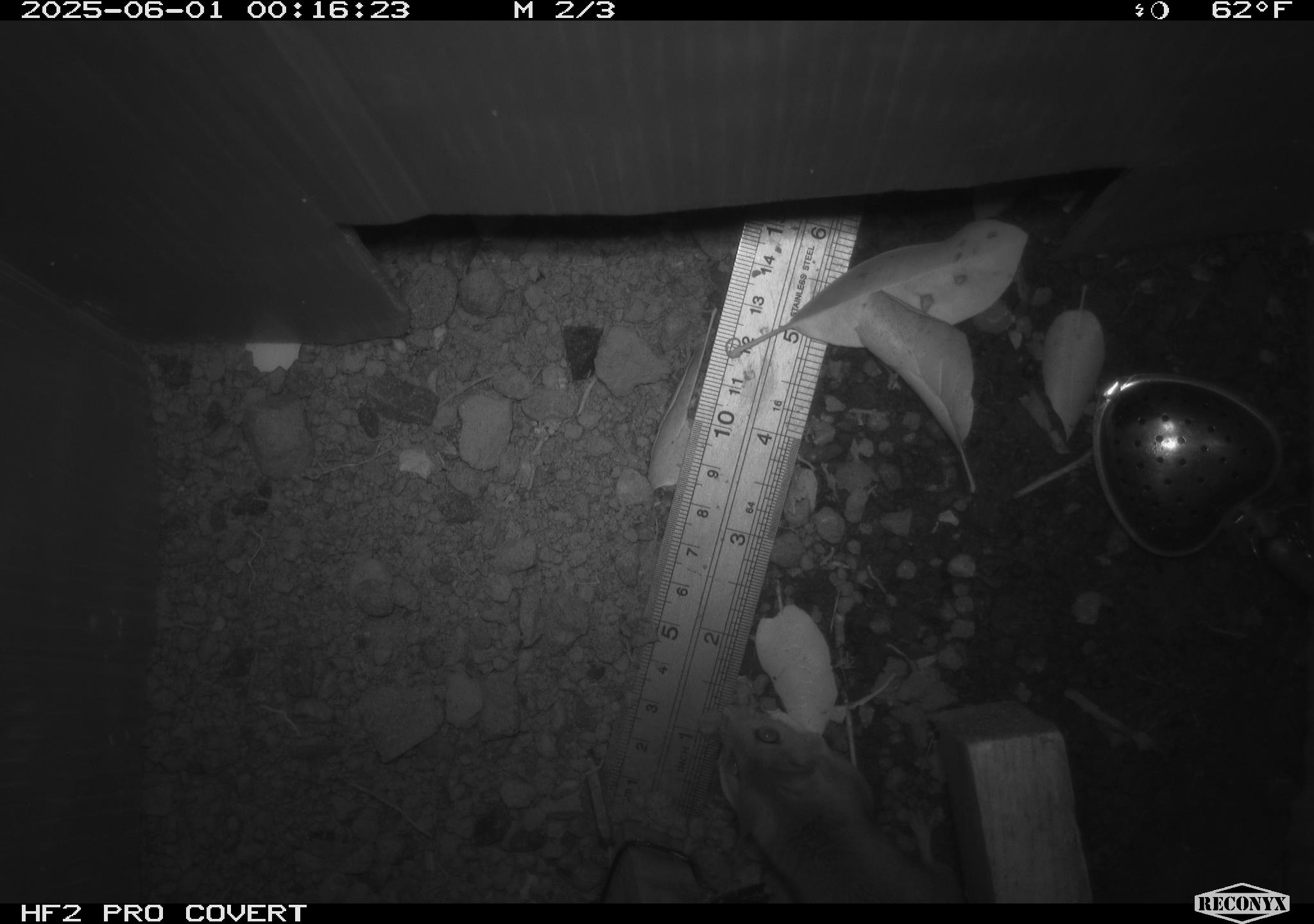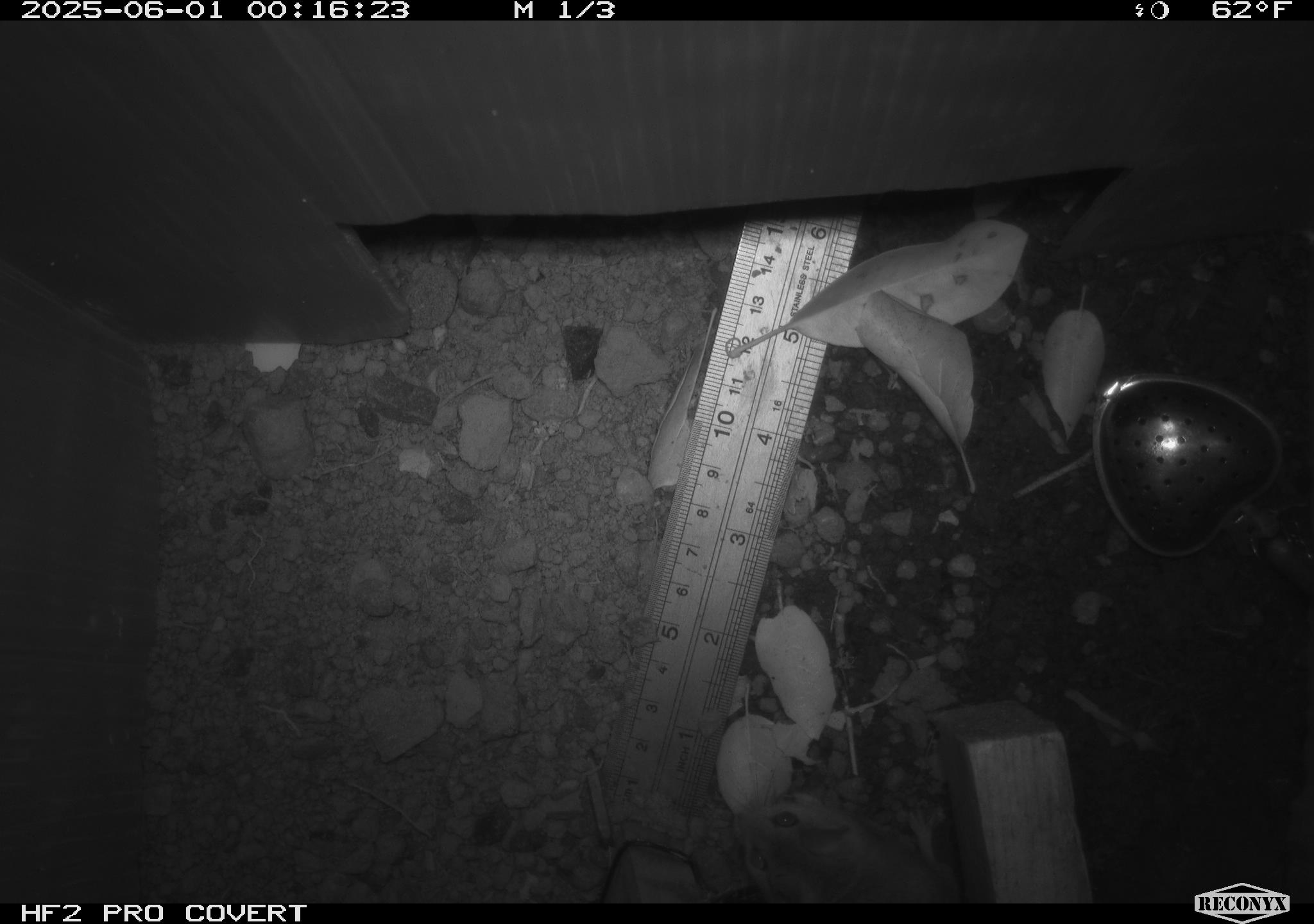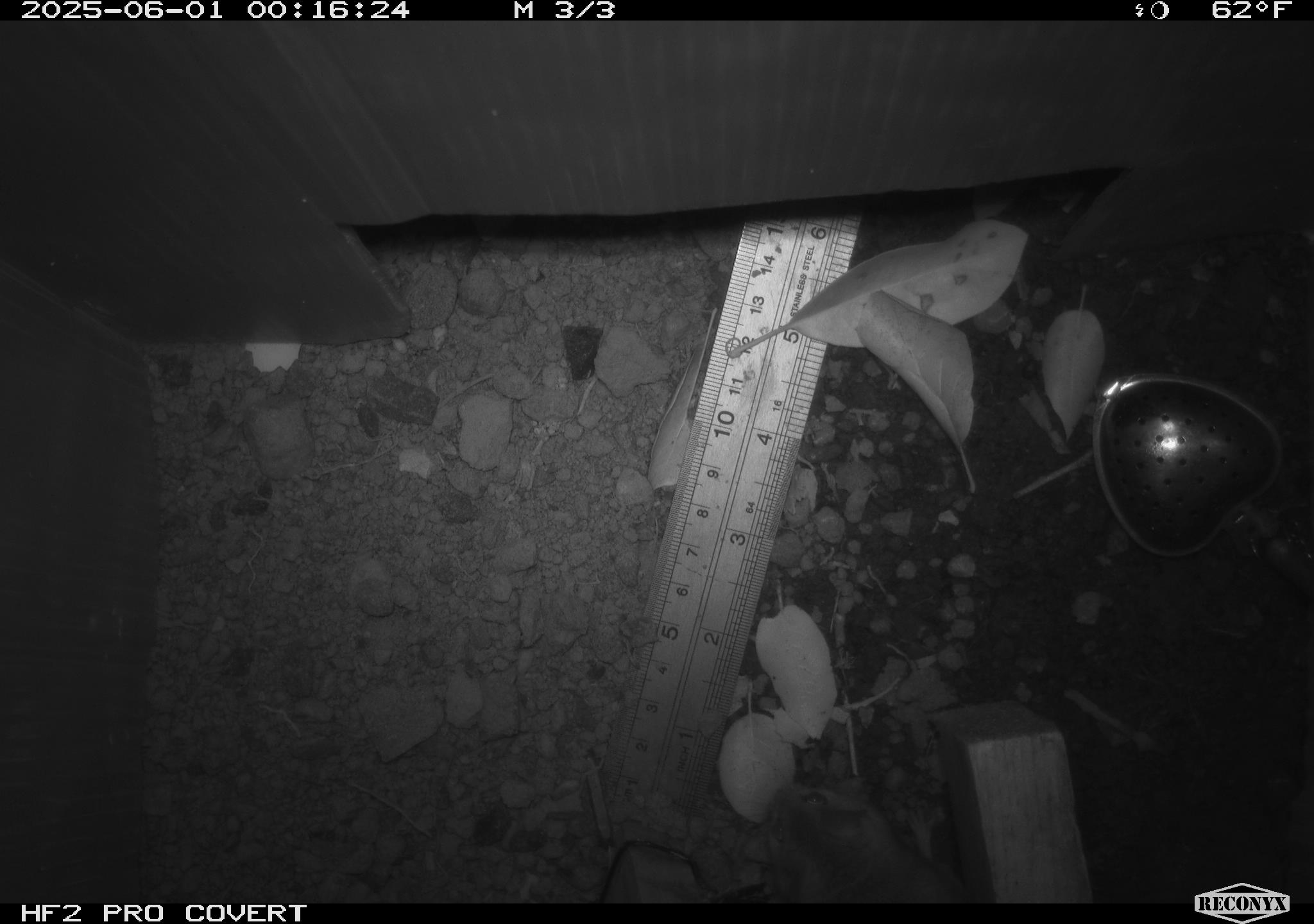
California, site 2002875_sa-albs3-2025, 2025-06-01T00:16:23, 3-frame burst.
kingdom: Animalia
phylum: Chordata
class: Mammalia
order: Rodentia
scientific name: Rodentia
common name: mouse species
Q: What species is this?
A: Mouse species (Rodentia).